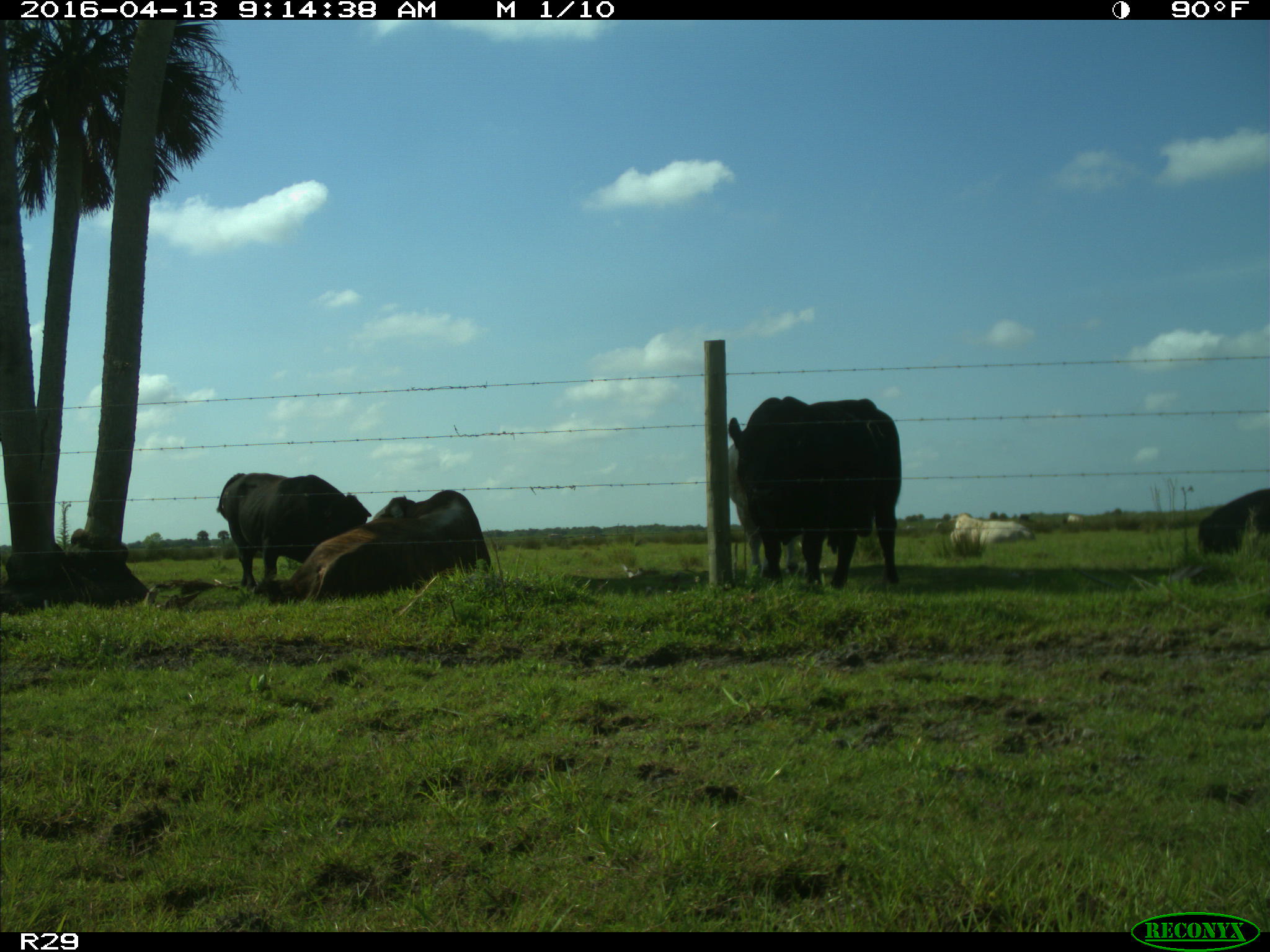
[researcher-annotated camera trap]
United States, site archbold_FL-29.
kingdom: Animalia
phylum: Chordata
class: Mammalia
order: Artiodactyla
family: Bovidae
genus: Bos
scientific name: Bos taurus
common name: domestic cow